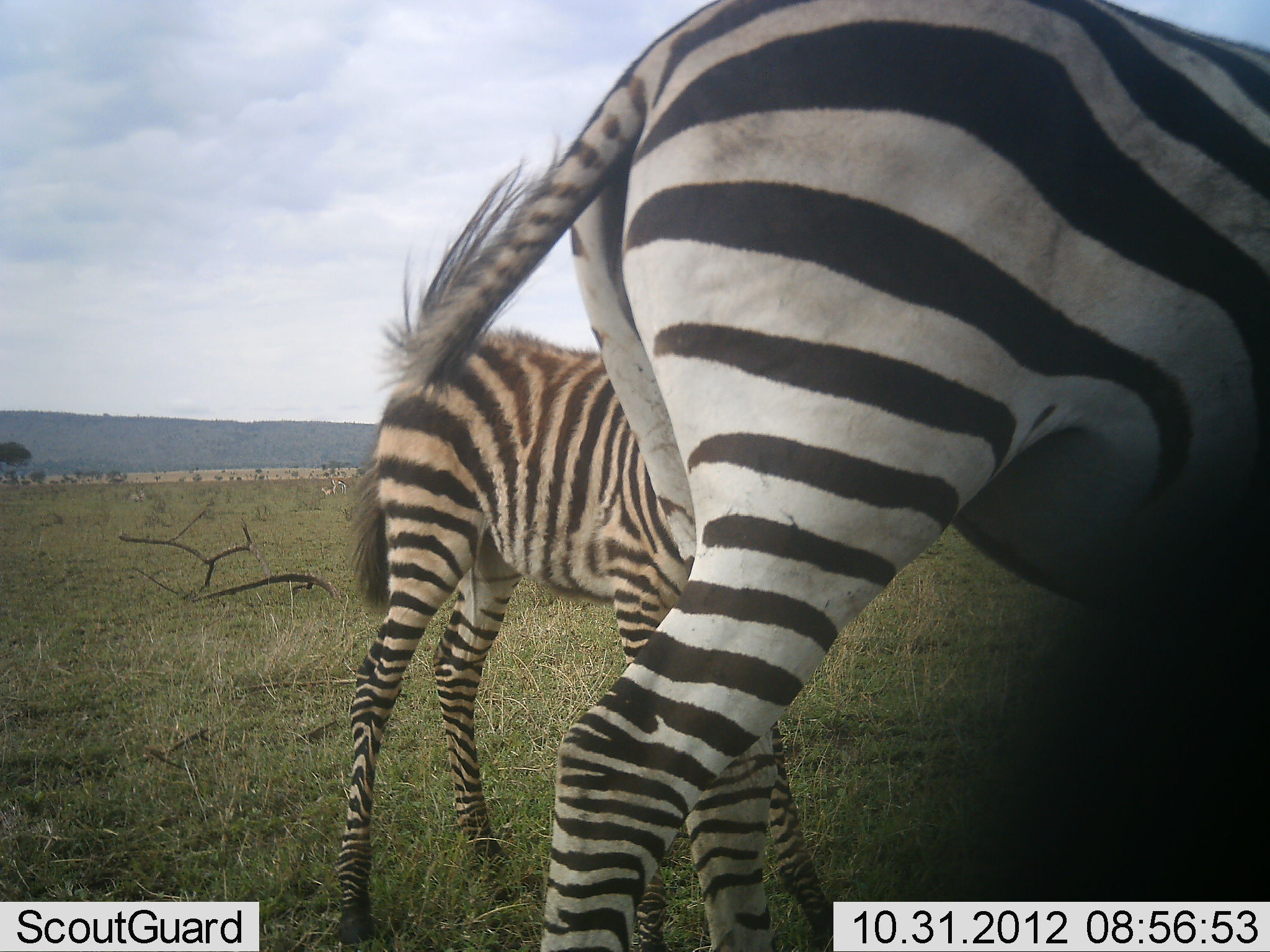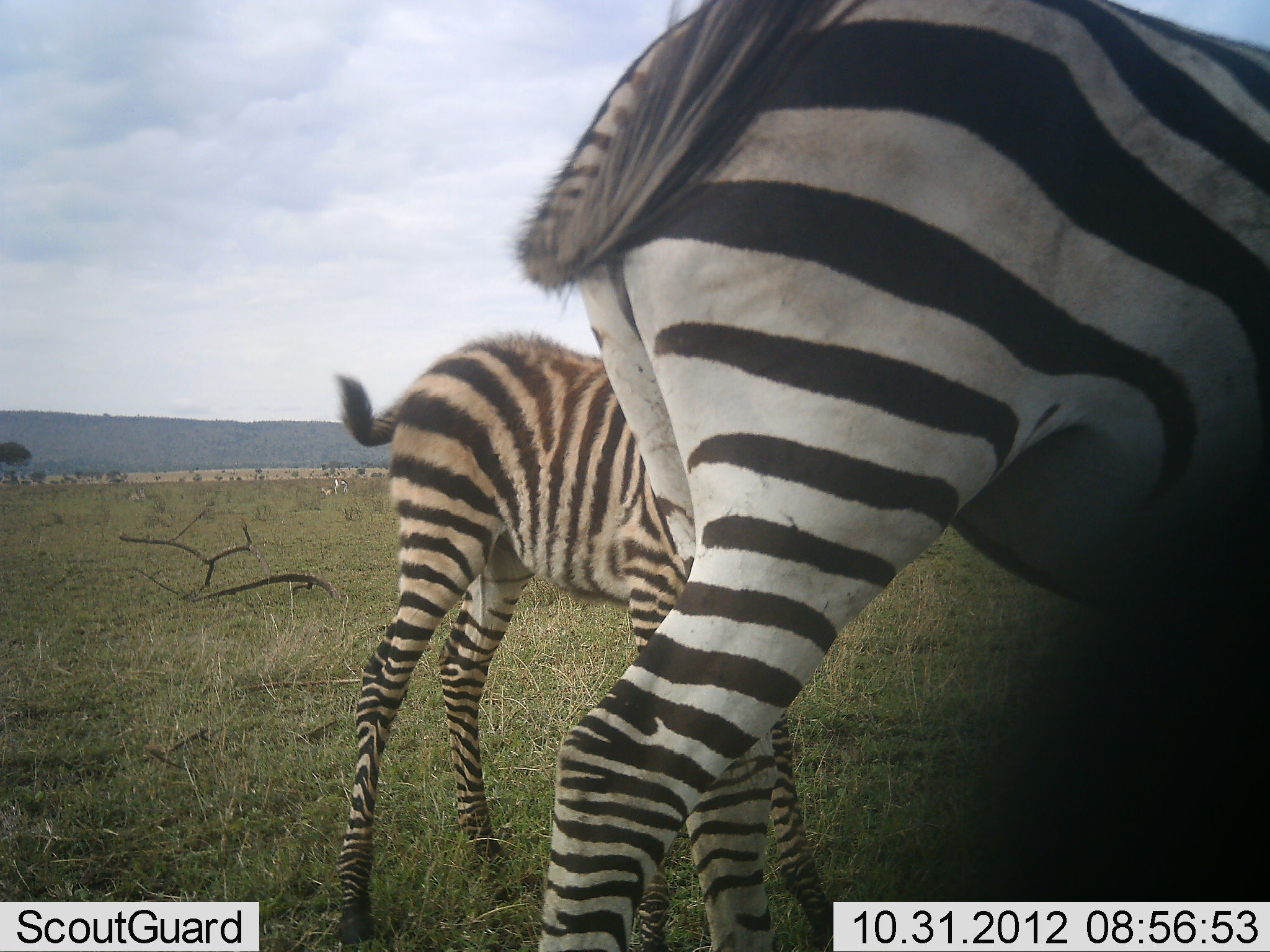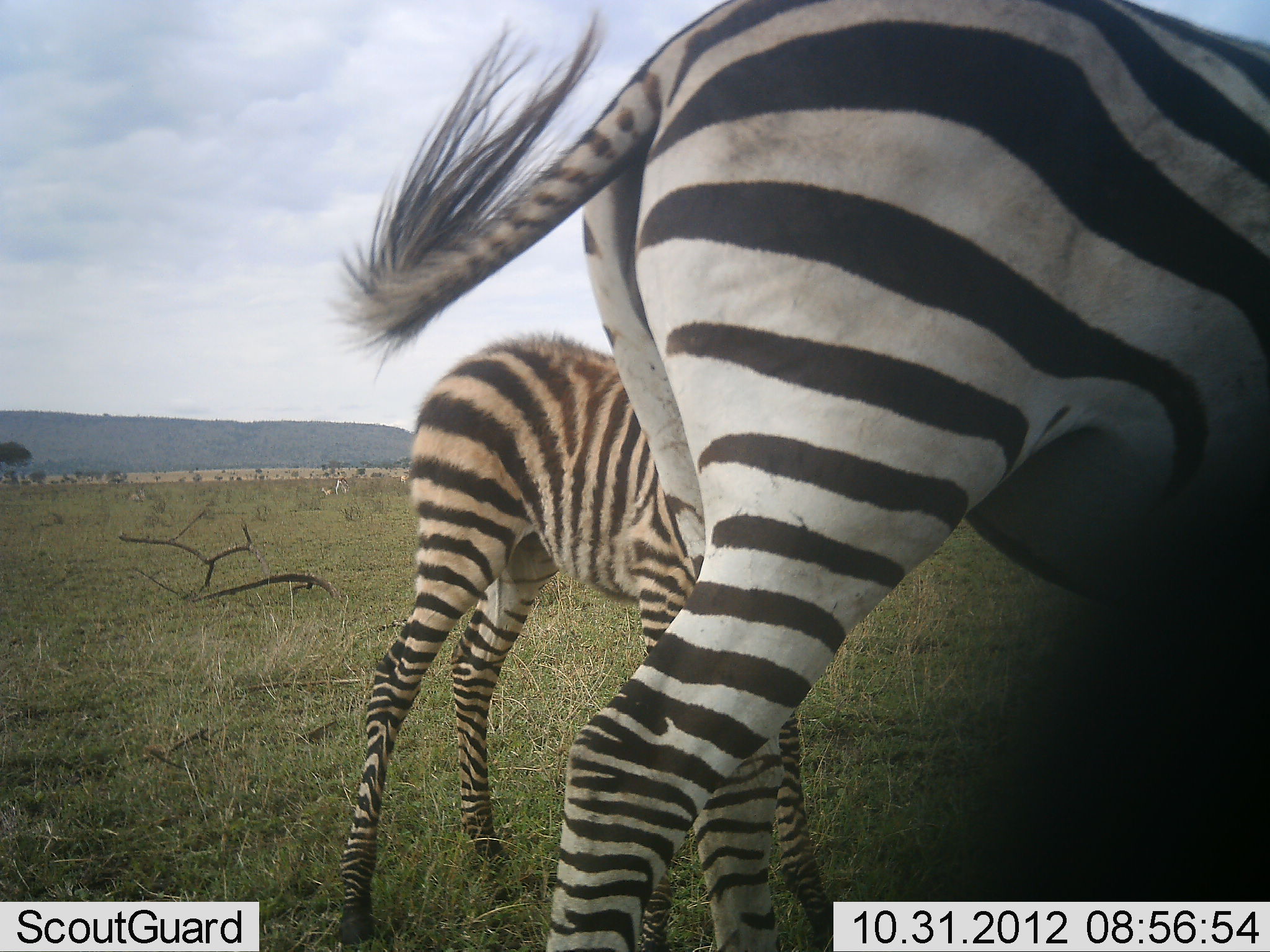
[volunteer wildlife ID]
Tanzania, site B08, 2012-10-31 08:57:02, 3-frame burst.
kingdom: Animalia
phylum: Chordata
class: Mammalia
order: Perissodactyla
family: Equidae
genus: Equus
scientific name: Equus quagga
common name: plains zebra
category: zebra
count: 2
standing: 100%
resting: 0%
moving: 10%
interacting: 20%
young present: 90%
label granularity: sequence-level